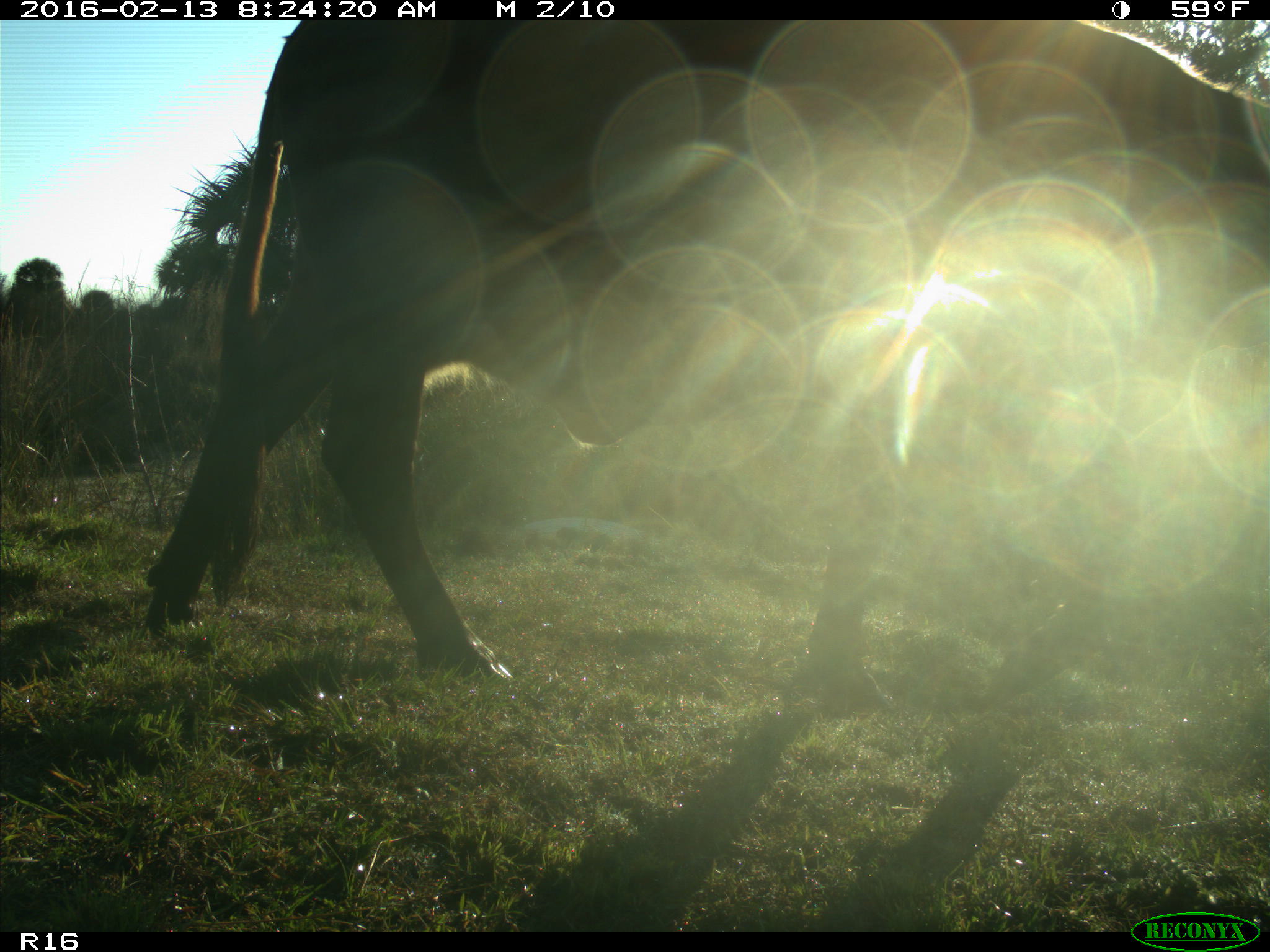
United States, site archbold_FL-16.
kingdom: Animalia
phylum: Chordata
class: Mammalia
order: Artiodactyla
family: Bovidae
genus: Bos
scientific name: Bos taurus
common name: domestic cow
Bos taurus (domestic cow).